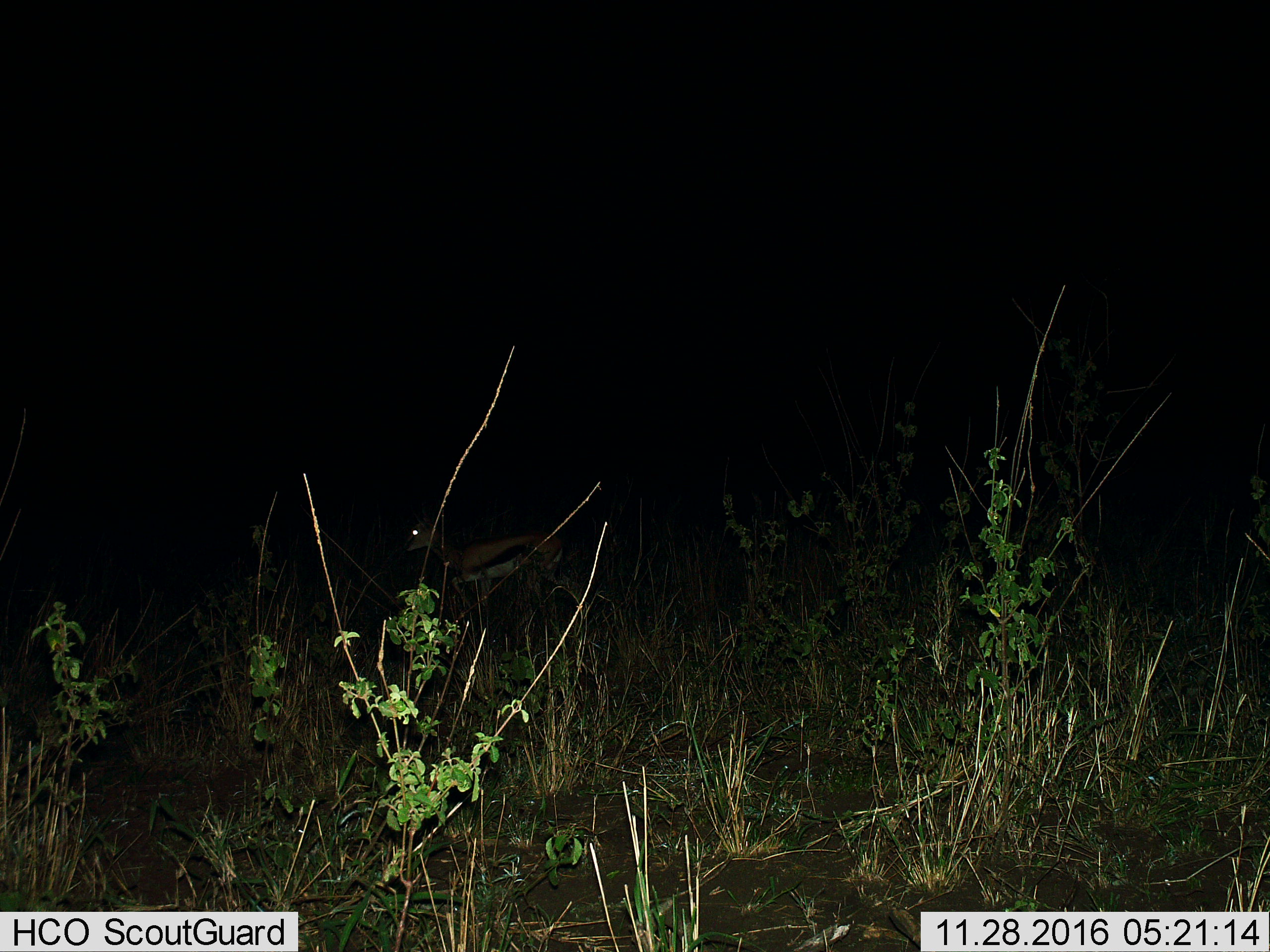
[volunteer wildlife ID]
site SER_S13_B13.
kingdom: Animalia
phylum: Chordata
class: Mammalia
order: Artiodactyla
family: Bovidae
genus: Eudorcas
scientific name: Eudorcas thomsonii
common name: thomson's gazelle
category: gazellethomsons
Gazellethomsons (thomson's gazelle) (Eudorcas thomsonii), count 1. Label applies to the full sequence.